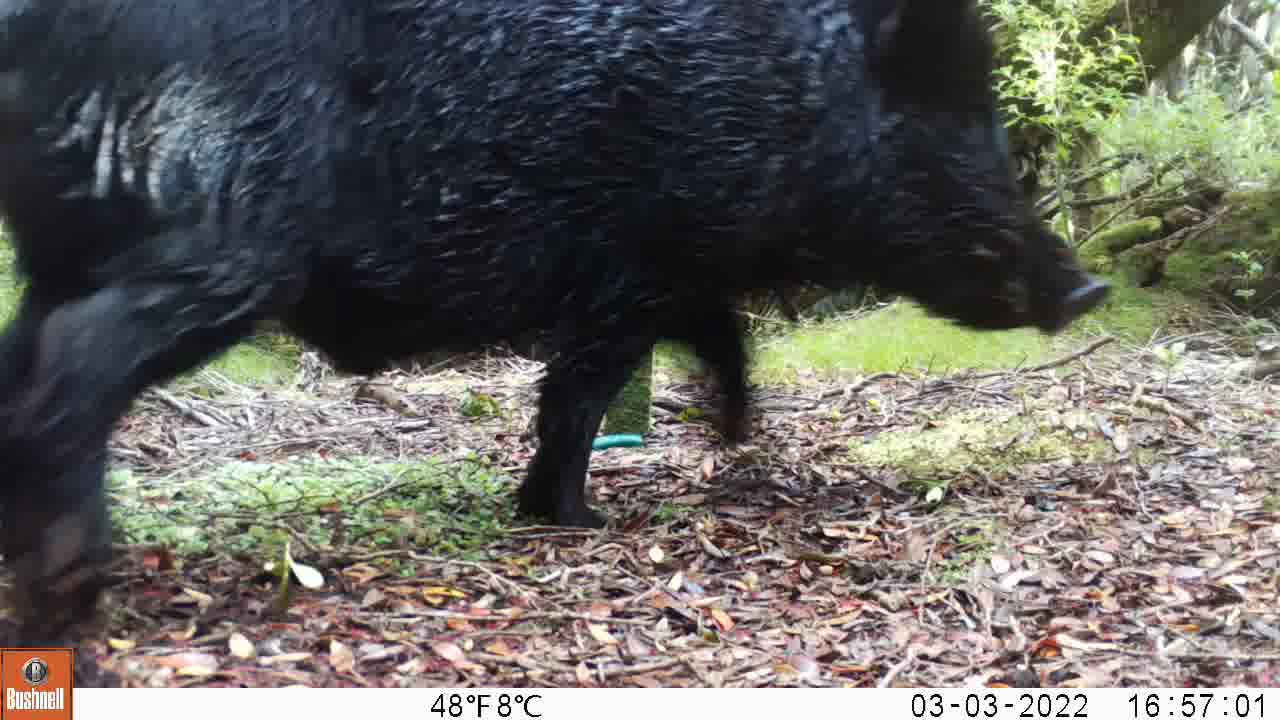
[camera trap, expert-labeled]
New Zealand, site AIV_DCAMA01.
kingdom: Animalia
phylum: Chordata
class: Mammalia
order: Artiodactyla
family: Suidae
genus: Sus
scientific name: Sus scrofa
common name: pig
Pig (Sus scrofa).